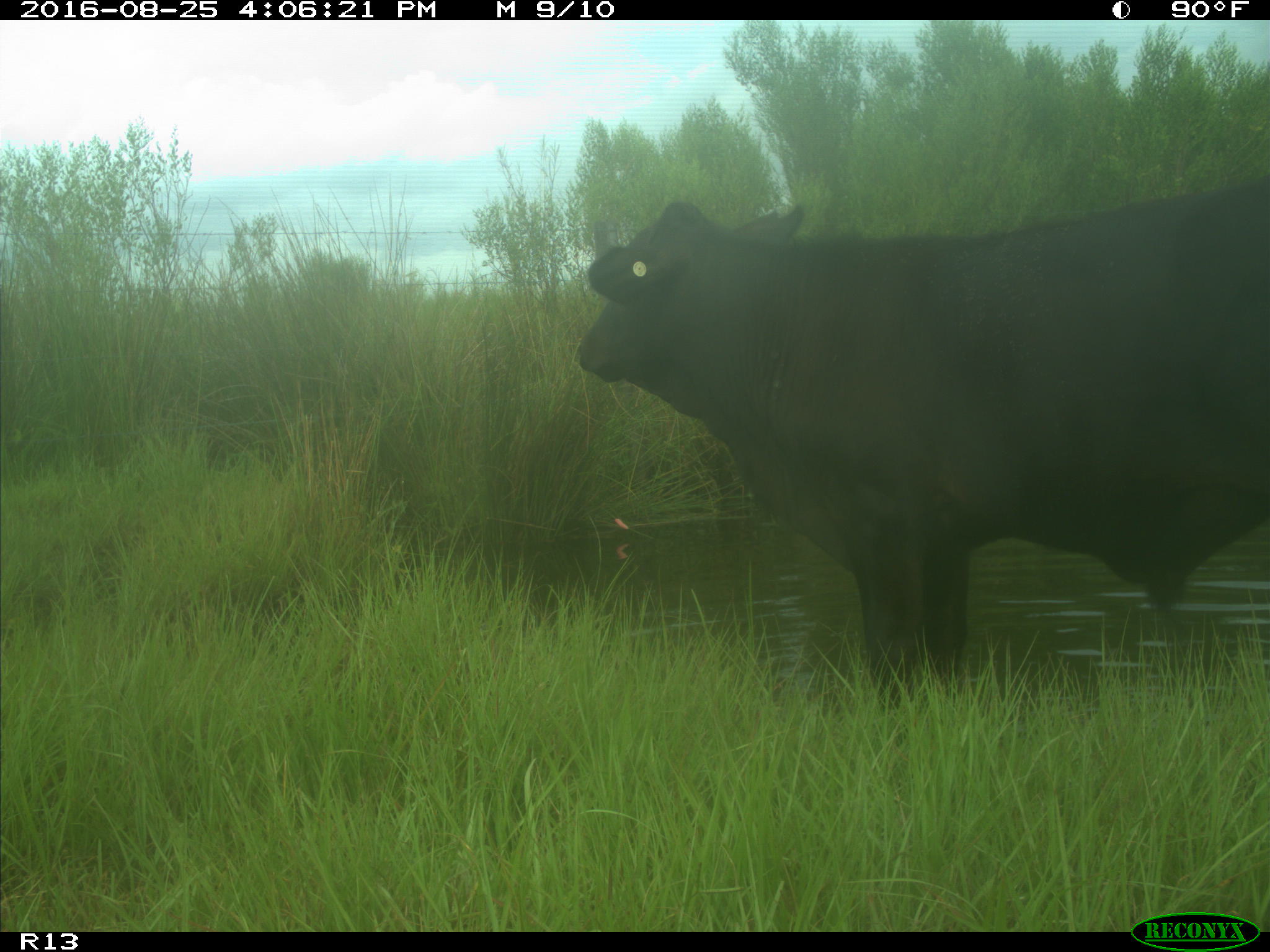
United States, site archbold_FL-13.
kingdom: Animalia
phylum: Chordata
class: Mammalia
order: Artiodactyla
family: Bovidae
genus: Bos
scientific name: Bos taurus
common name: domestic cow